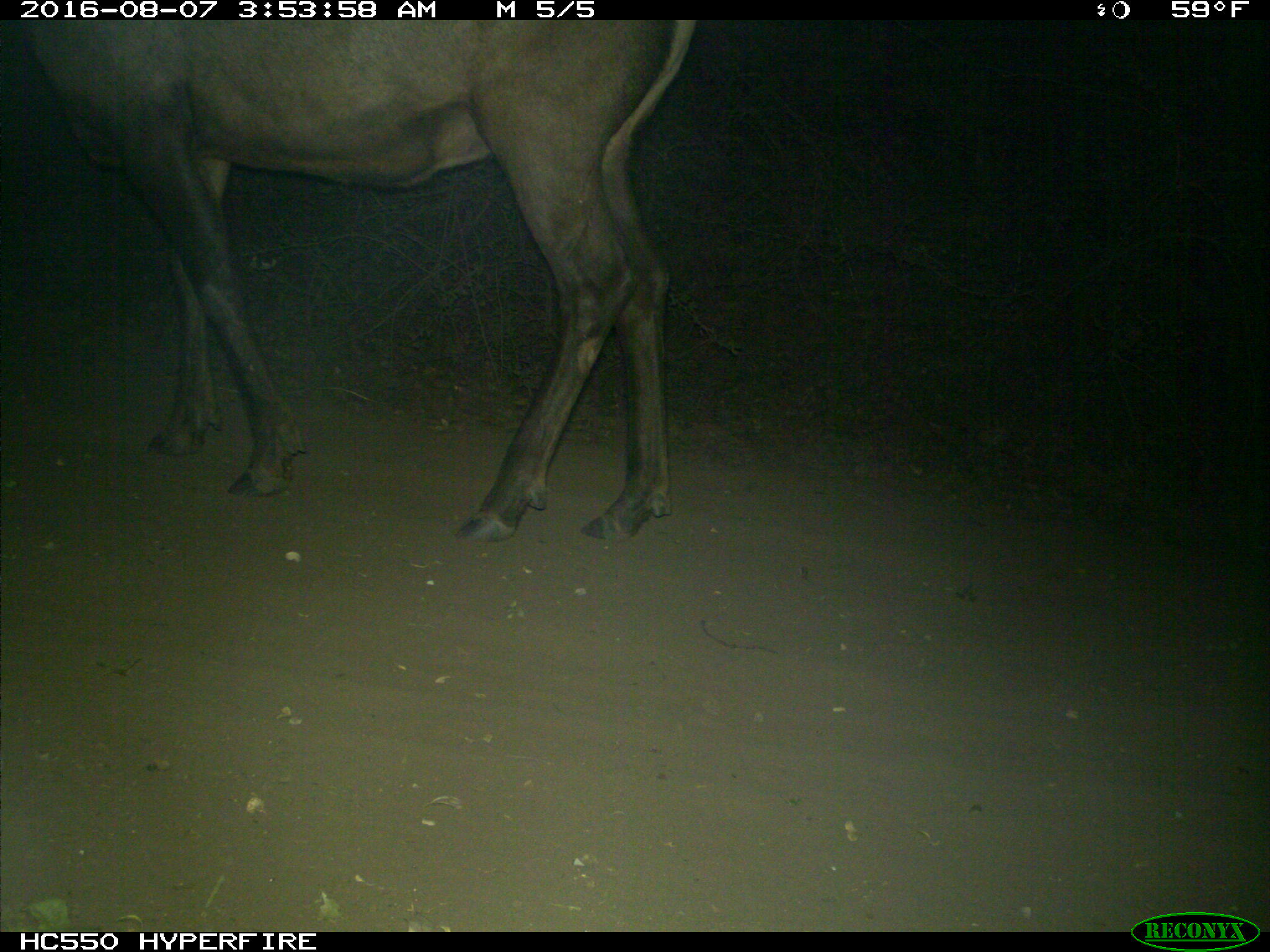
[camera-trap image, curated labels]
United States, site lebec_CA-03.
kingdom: Animalia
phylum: Chordata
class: Mammalia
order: Artiodactyla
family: Cervidae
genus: Cervus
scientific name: Cervus canadensis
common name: elk